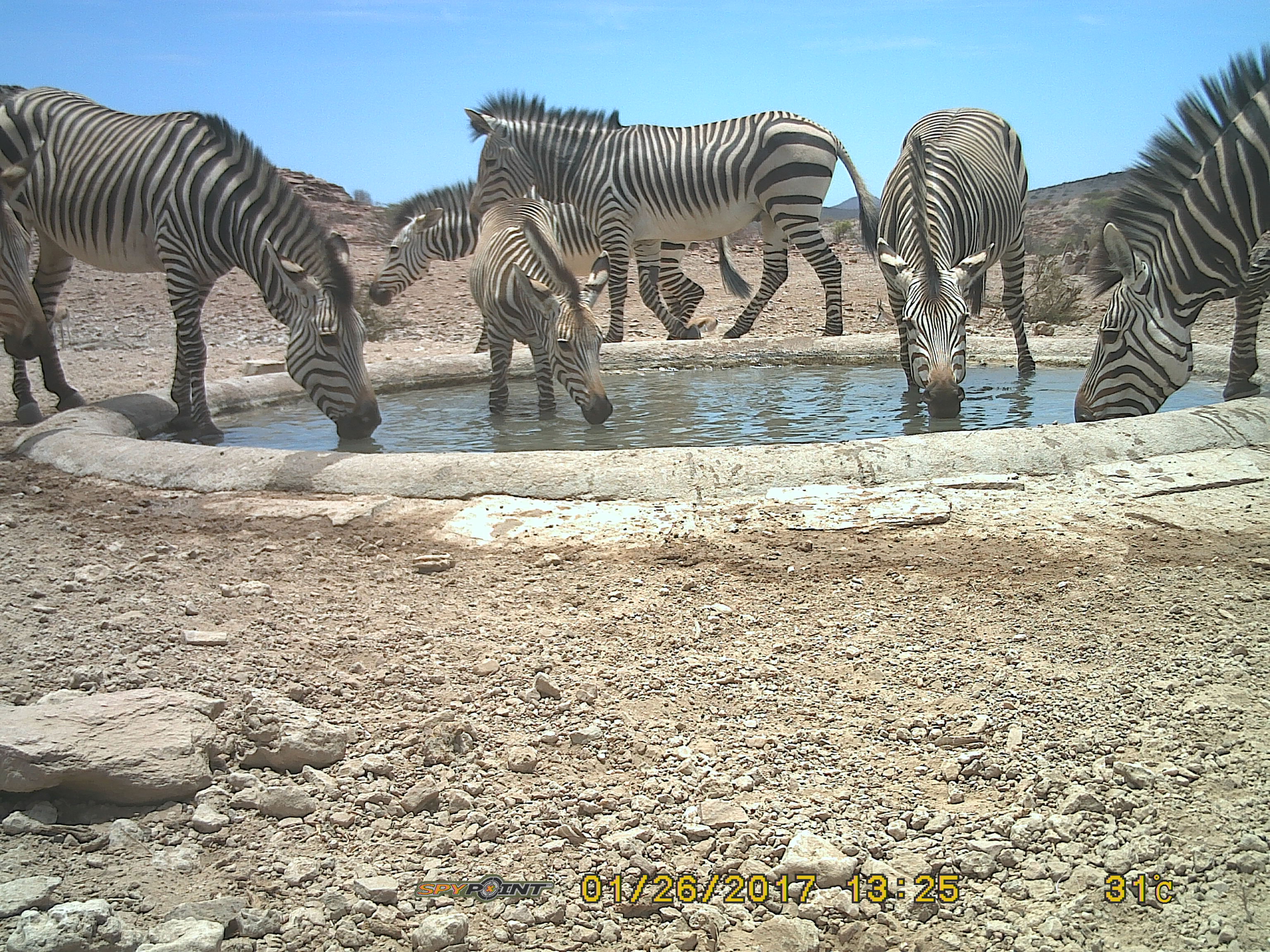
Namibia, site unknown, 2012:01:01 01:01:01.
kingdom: Animalia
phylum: Chordata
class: Mammalia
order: Perissodactyla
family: Equidae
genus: Equus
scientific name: Equus zebra hartmannae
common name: hartmann's mountain zebra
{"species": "Equus zebra hartmannae (hartmann's mountain zebra)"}